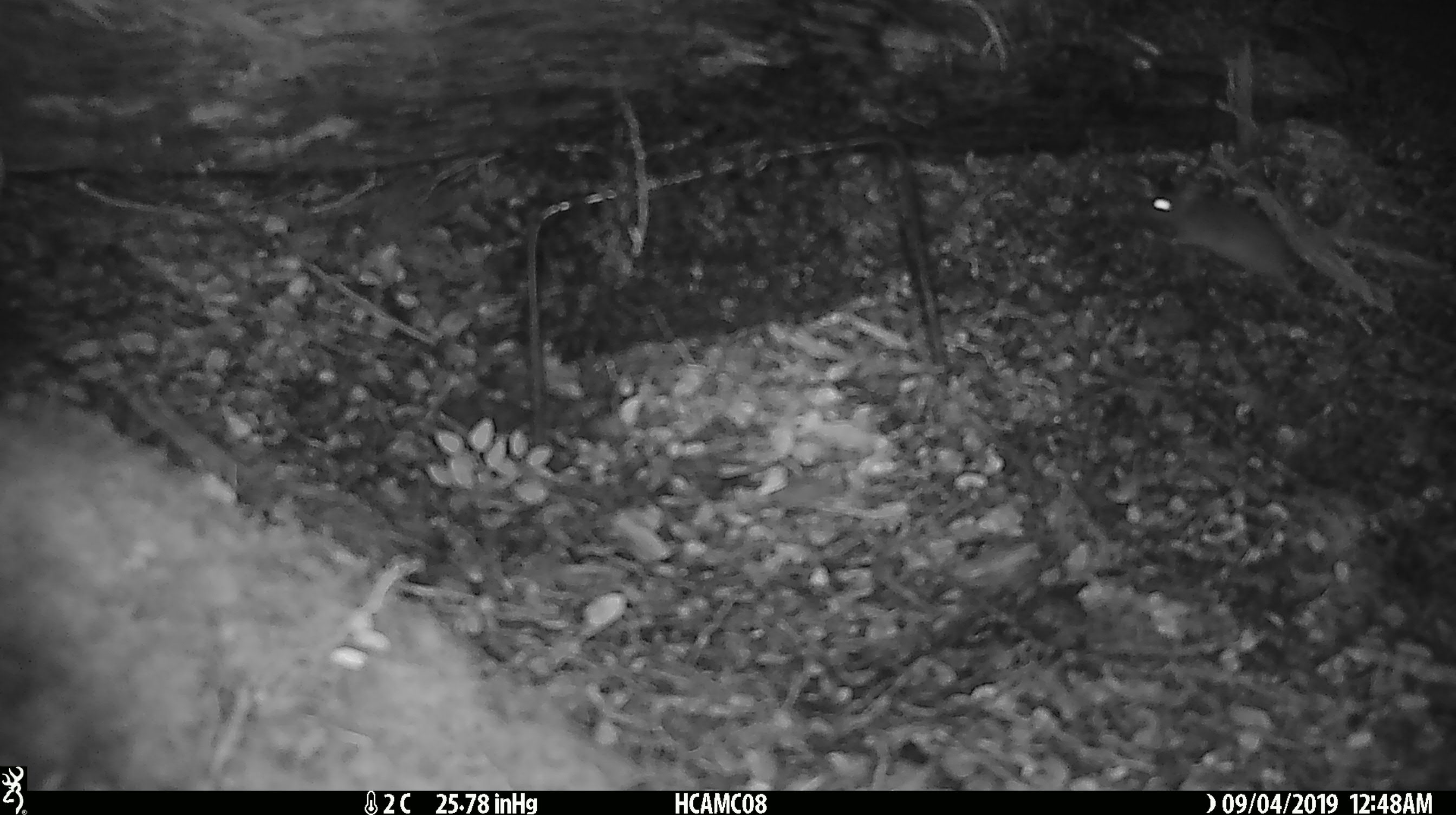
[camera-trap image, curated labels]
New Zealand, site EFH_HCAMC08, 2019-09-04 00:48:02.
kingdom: Animalia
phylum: Chordata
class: Mammalia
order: Rodentia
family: Muridae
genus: Mus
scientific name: Mus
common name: mouse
Mouse (Mus).